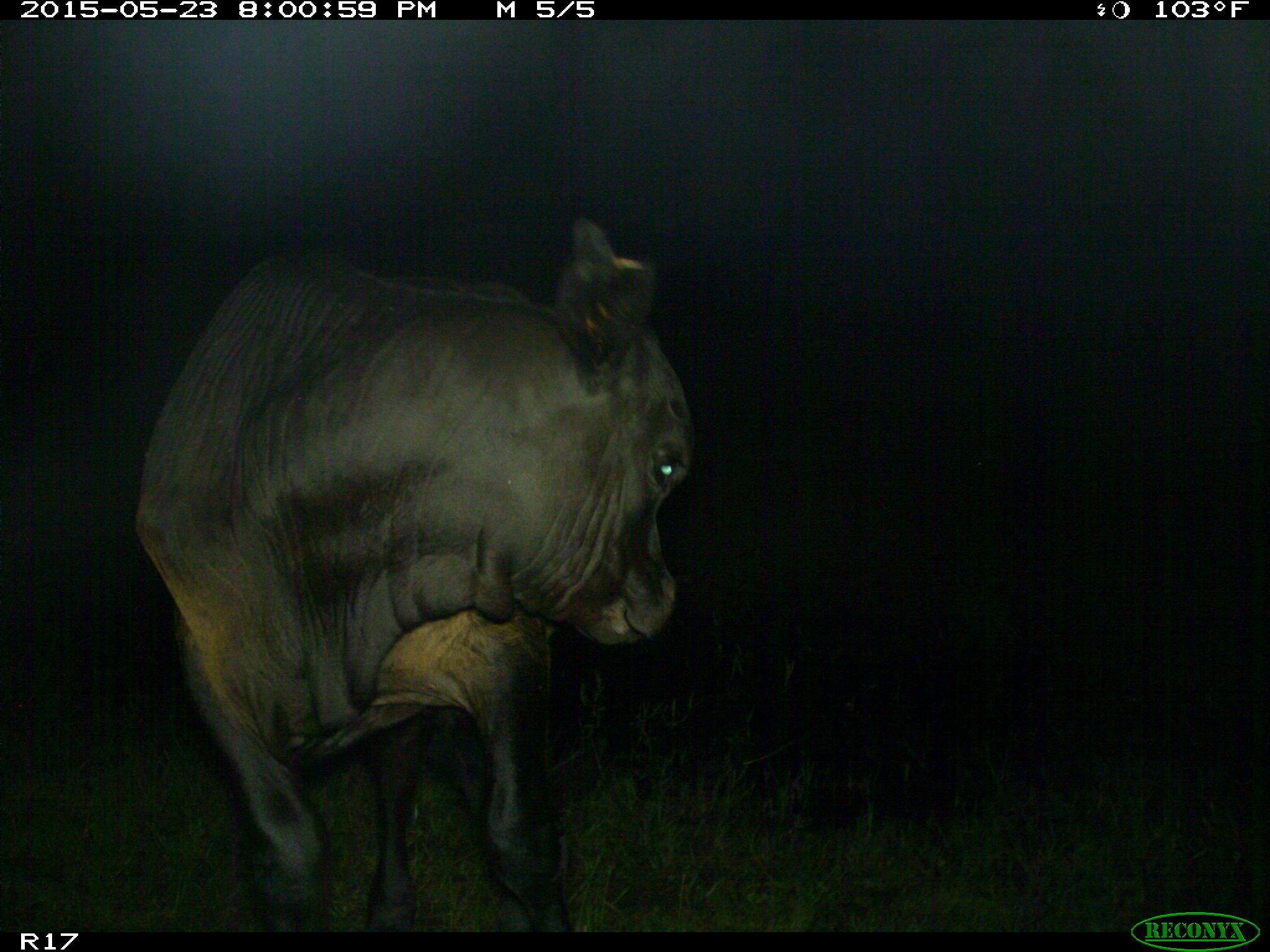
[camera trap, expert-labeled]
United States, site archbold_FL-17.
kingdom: Animalia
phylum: Chordata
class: Mammalia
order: Artiodactyla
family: Bovidae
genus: Bos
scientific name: Bos taurus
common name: domestic cow